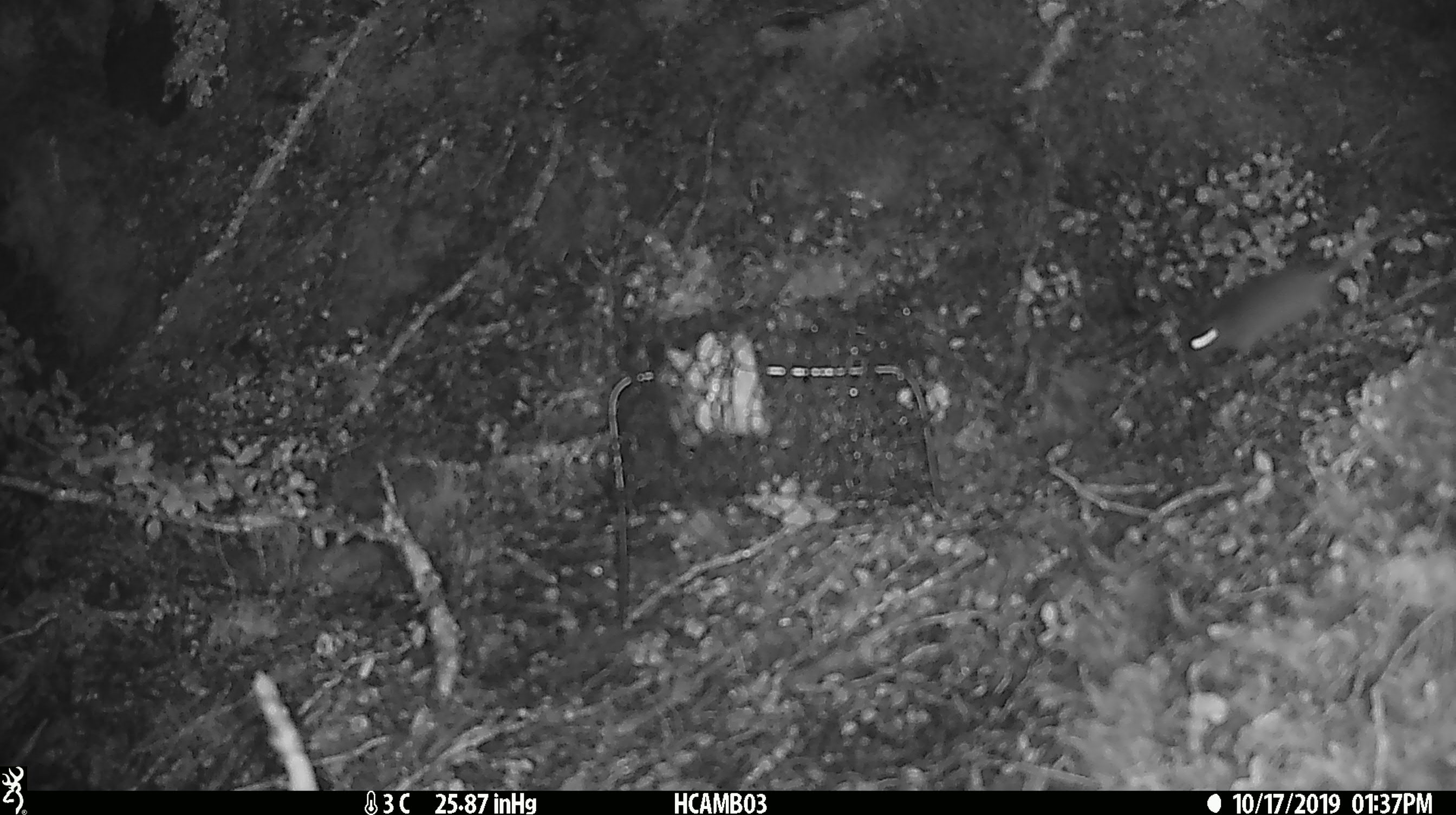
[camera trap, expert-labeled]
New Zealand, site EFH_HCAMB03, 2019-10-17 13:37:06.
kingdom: Animalia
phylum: Chordata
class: Mammalia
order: Rodentia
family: Muridae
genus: Mus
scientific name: Mus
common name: mouse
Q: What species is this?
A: Mouse (Mus).